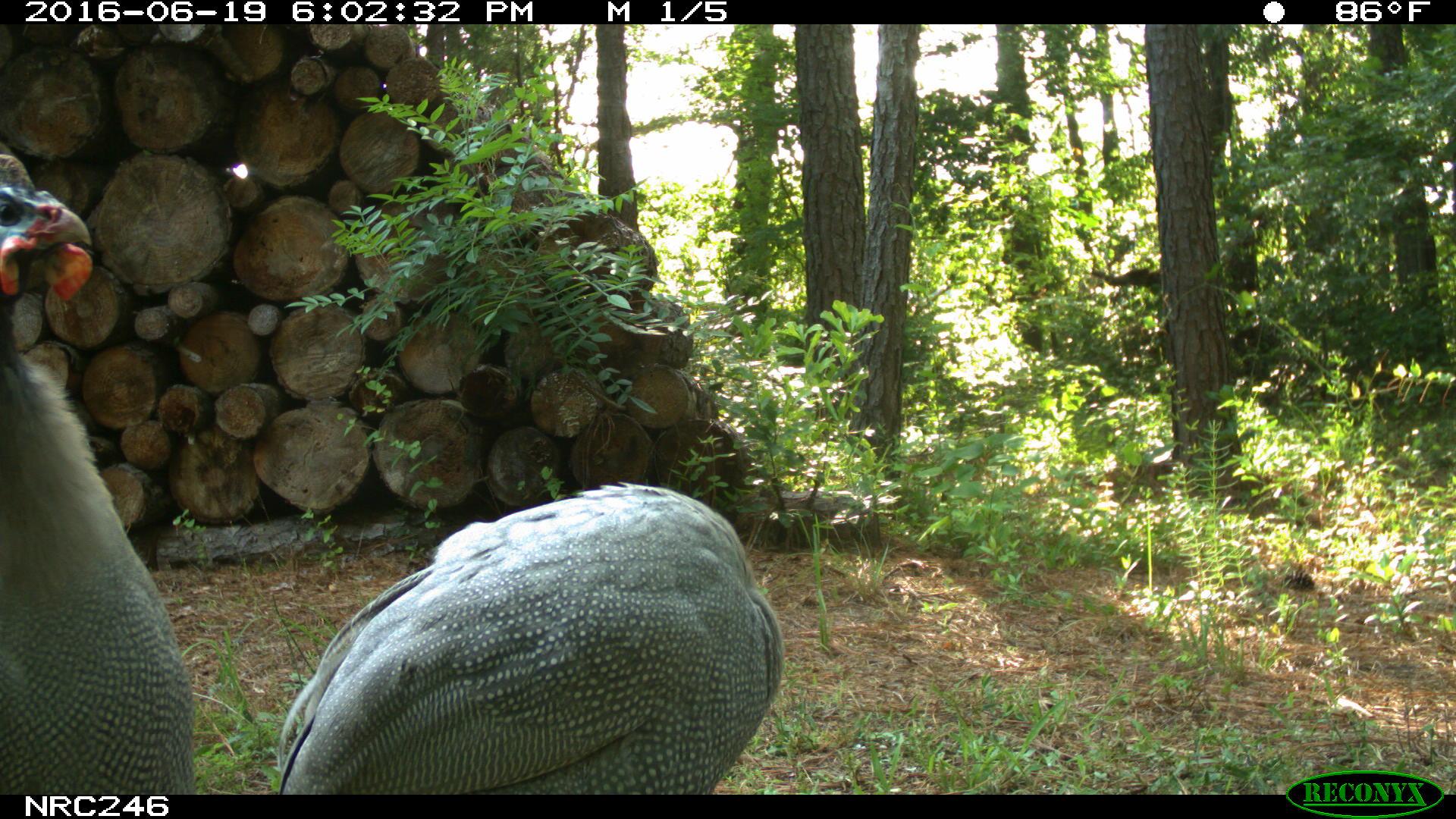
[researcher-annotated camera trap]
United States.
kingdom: Animalia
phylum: Chordata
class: Aves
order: Galliformes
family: Phasianidae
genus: Meleagris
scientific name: Meleagris gallopavo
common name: wild turkey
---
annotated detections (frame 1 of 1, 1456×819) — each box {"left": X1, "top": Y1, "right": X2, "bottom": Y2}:
Wild Turkey: {"left": 278, "top": 484, "right": 798, "bottom": 789}; {"left": 0, "top": 138, "right": 192, "bottom": 773}